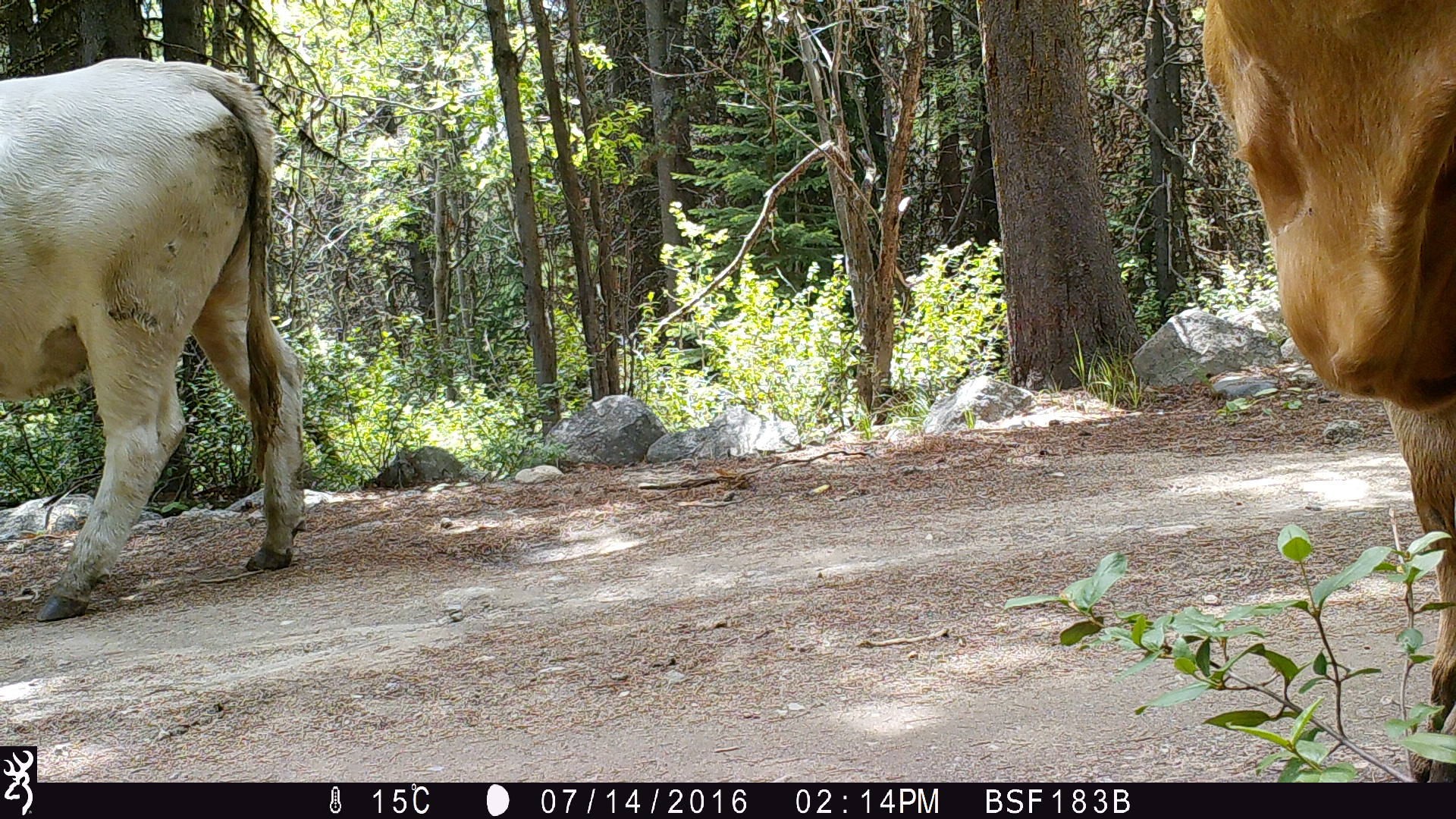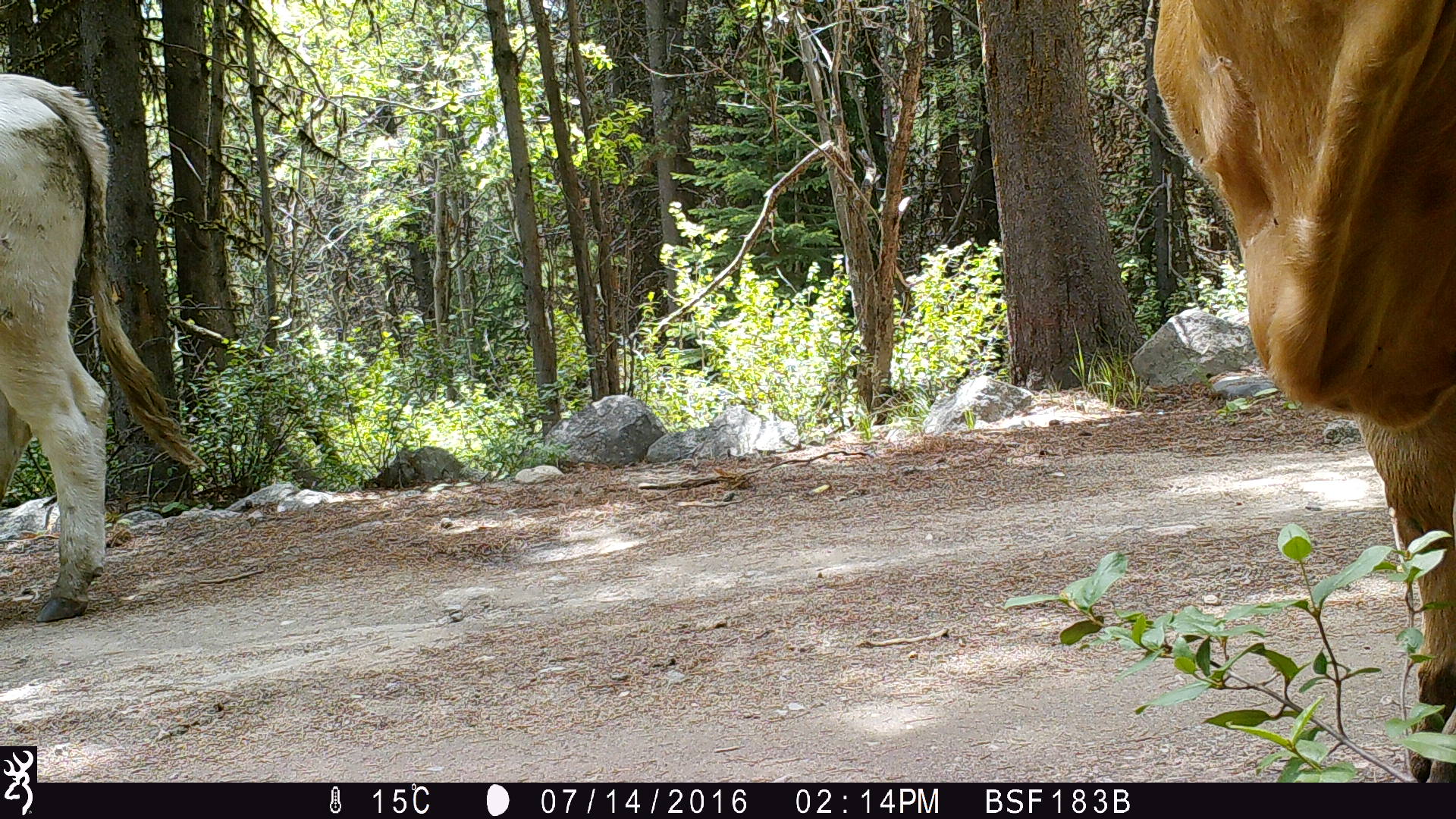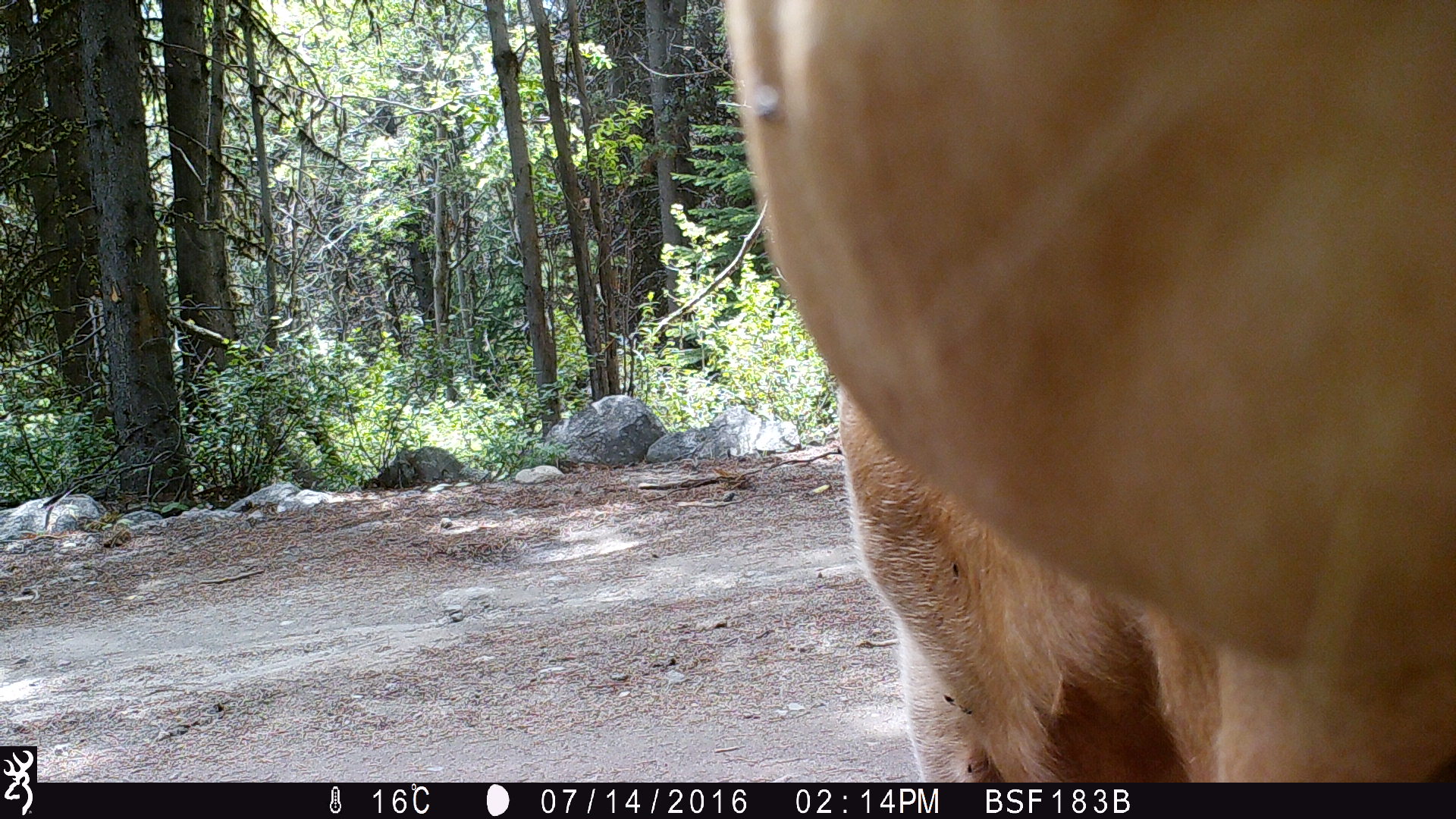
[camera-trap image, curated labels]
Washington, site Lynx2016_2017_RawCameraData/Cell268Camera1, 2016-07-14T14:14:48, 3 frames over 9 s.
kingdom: Animalia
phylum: Chordata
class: Mammalia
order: Artiodactyla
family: Bovidae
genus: Bos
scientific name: Bos taurus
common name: domestic cattle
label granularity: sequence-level